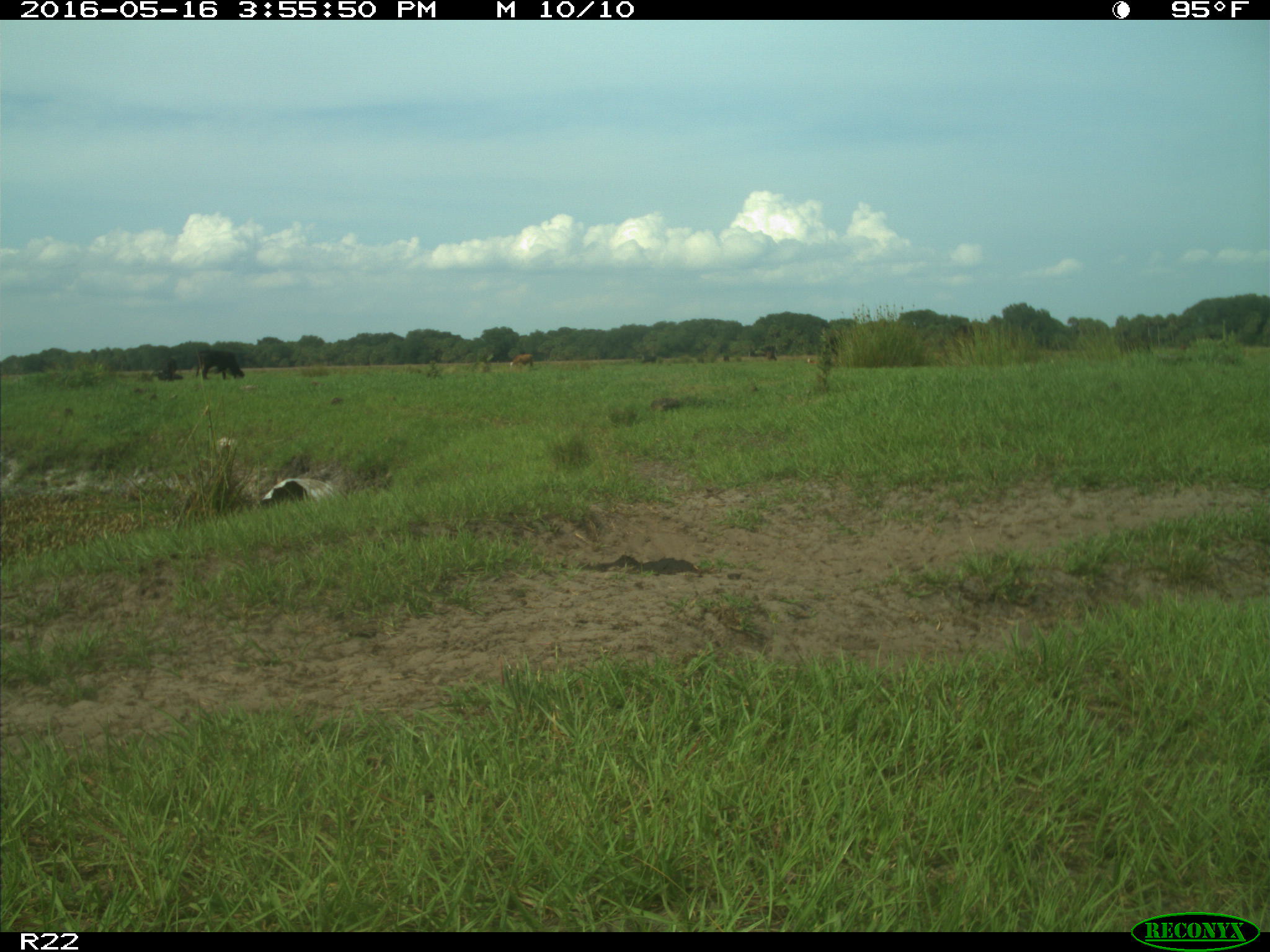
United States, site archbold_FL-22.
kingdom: Animalia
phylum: Chordata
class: Mammalia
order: Artiodactyla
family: Bovidae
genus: Bos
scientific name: Bos taurus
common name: domestic cow